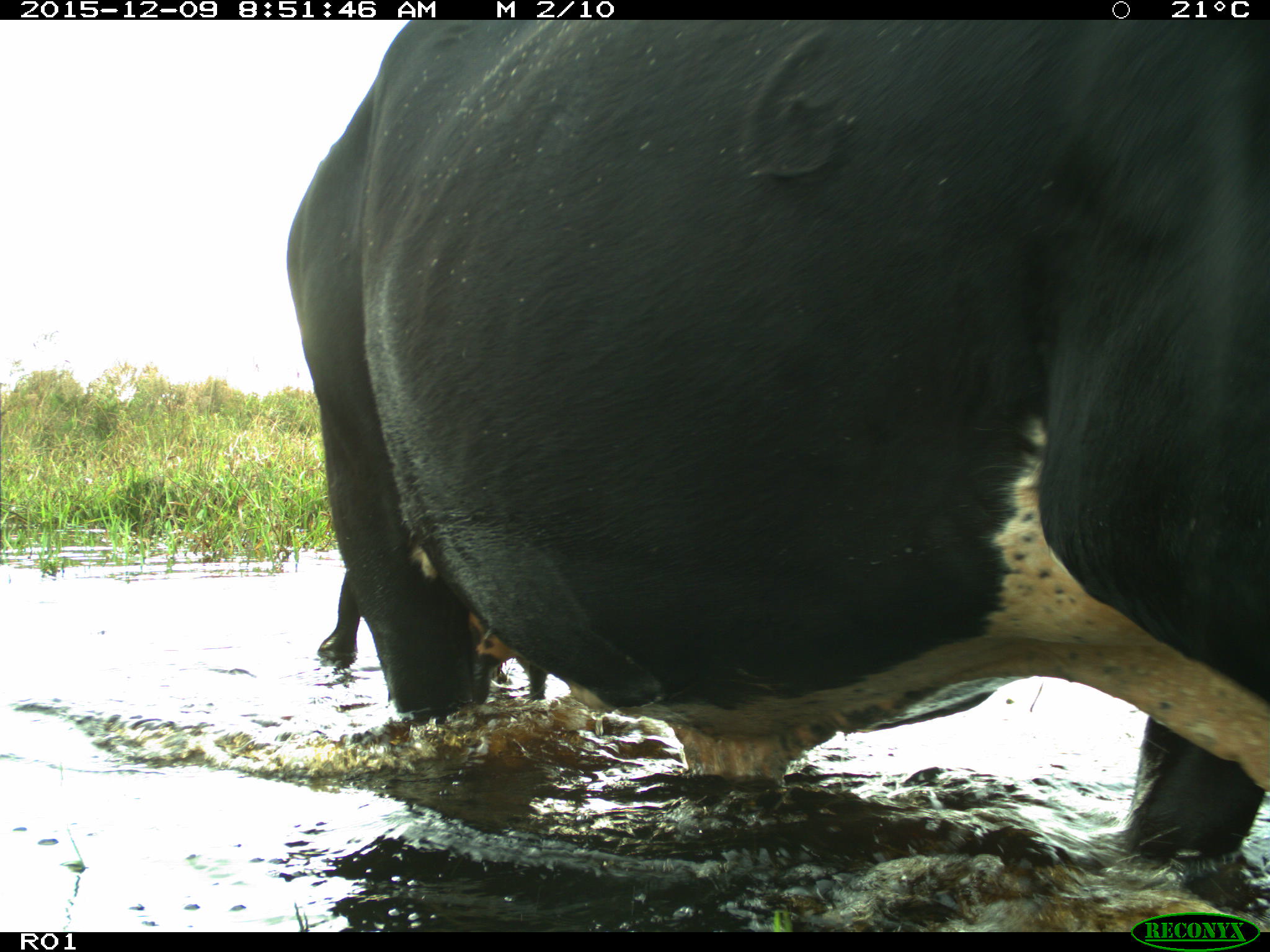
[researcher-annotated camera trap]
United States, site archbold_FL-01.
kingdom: Animalia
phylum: Chordata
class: Mammalia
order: Artiodactyla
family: Bovidae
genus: Bos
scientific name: Bos taurus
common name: domestic cow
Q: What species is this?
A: Bos taurus (domestic cow).